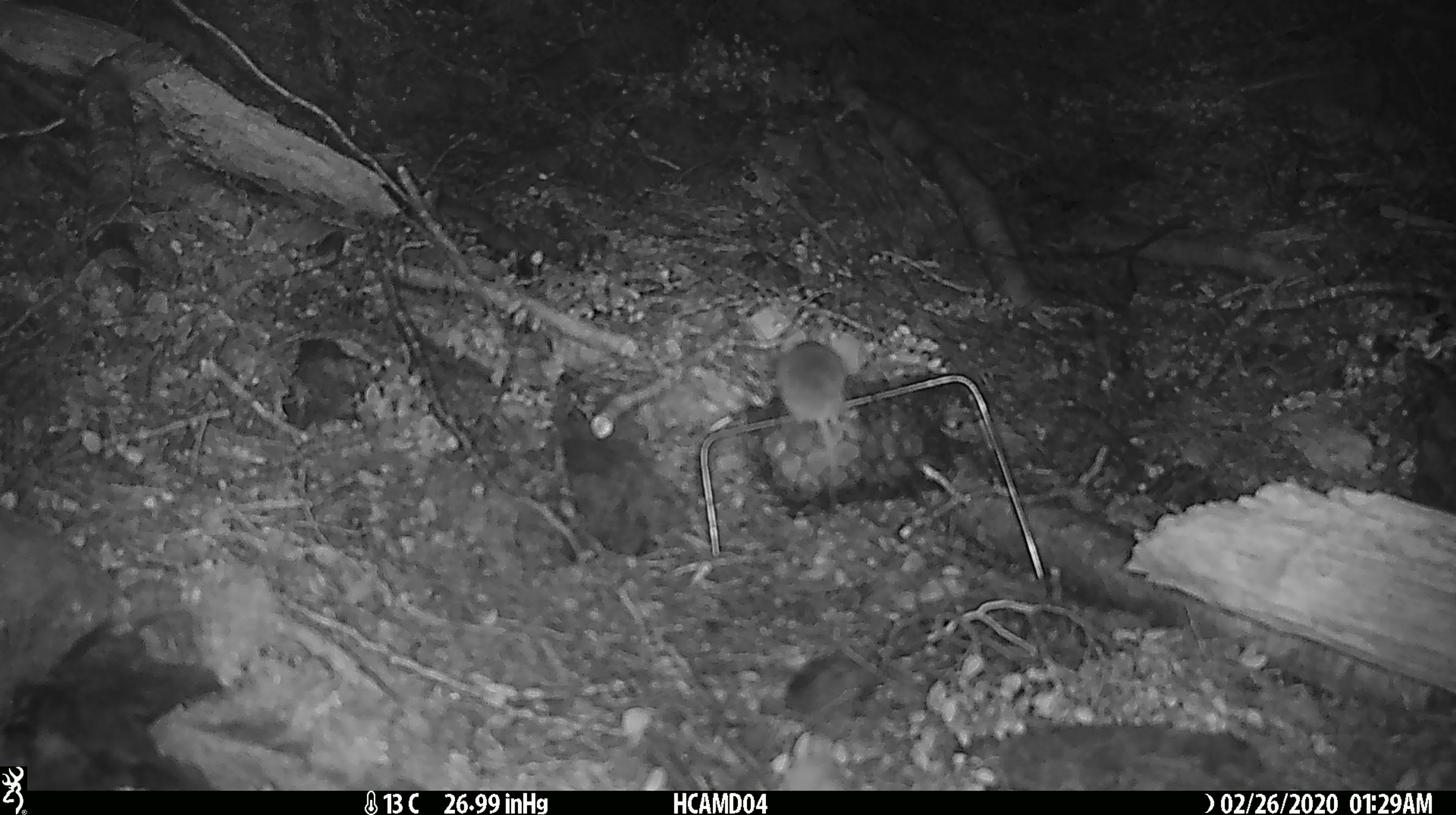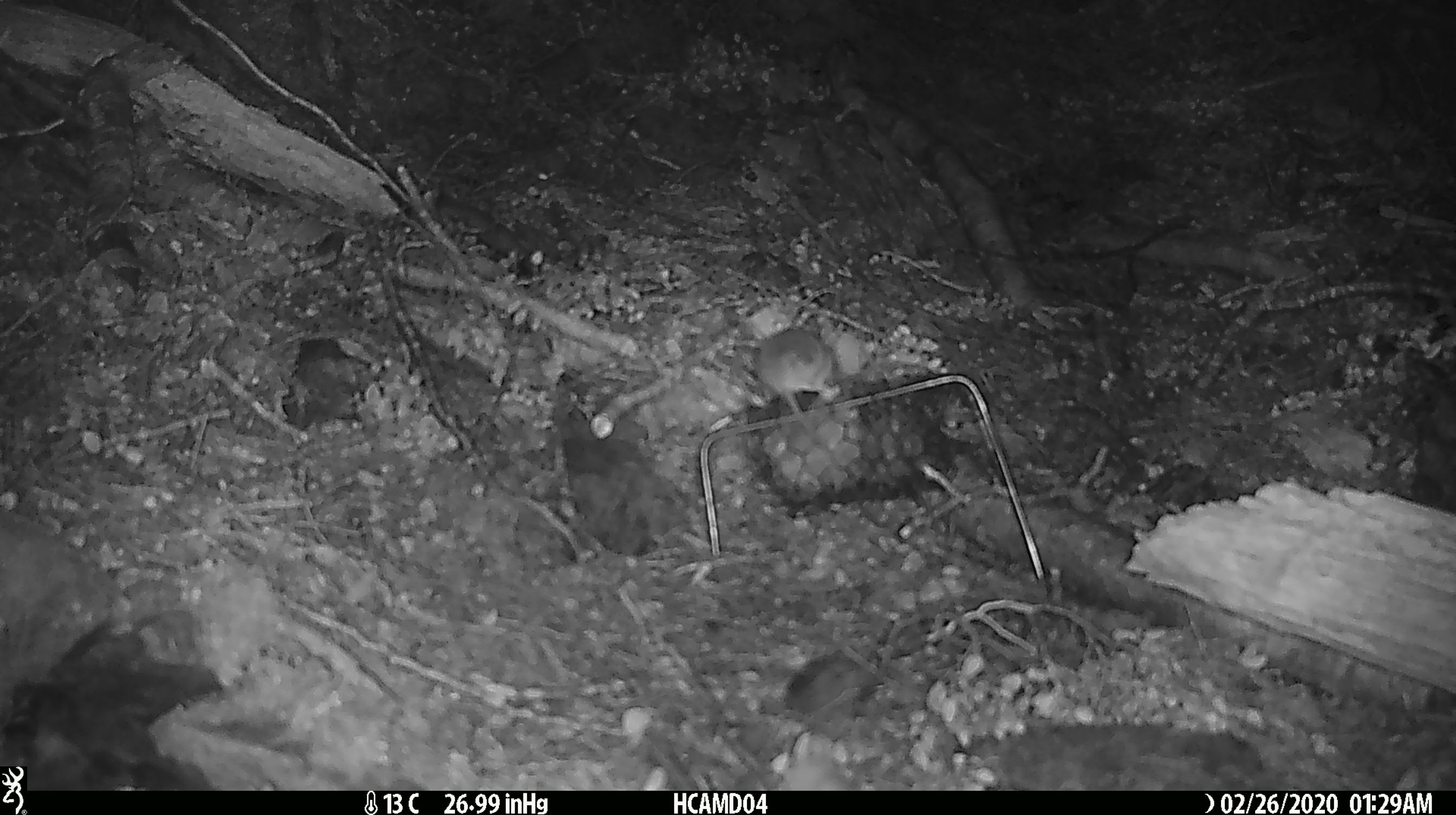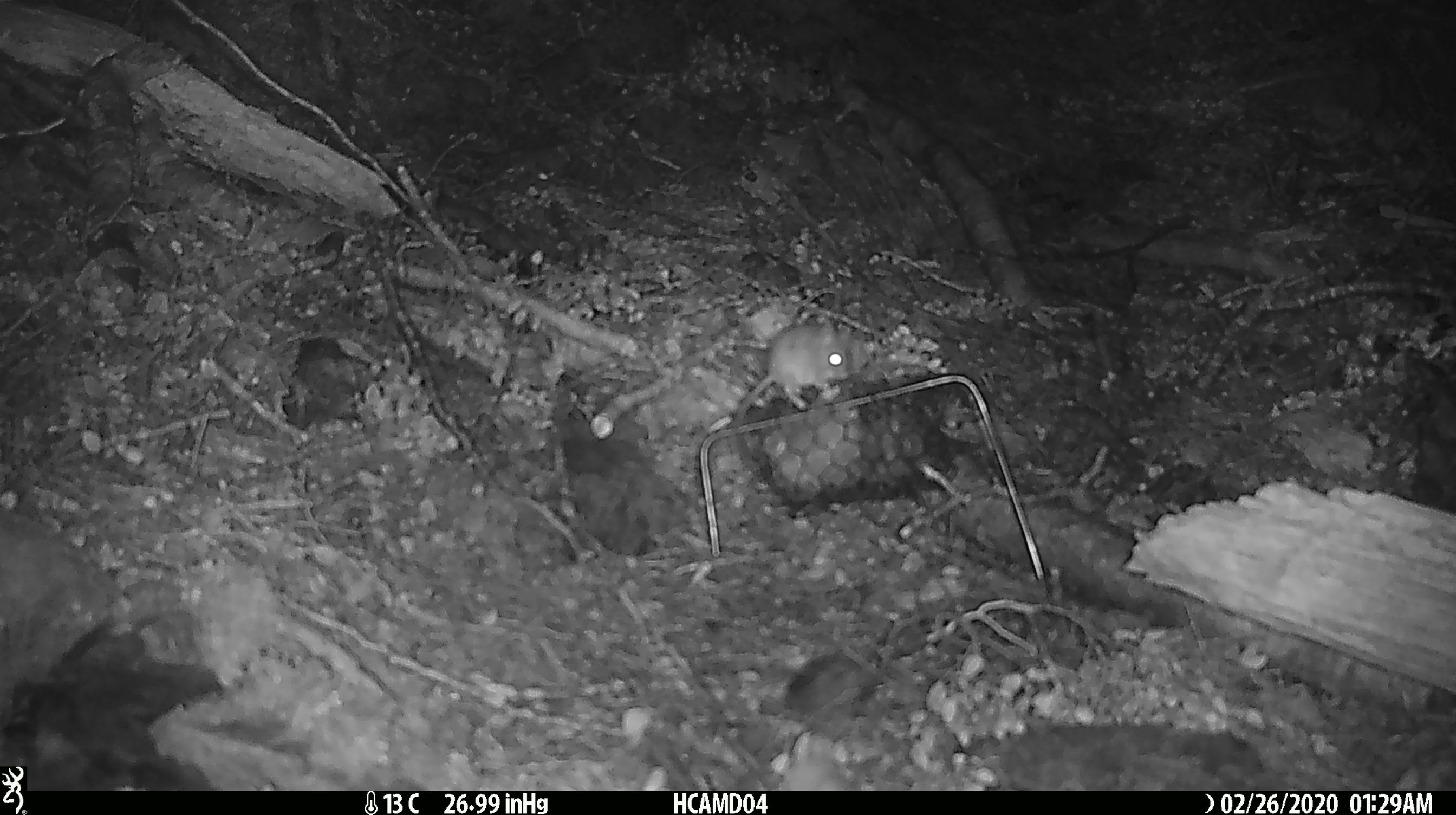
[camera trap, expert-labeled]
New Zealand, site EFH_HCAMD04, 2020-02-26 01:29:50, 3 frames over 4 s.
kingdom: Animalia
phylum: Chordata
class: Mammalia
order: Rodentia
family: Muridae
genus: Mus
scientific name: Mus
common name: mouse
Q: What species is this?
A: Mouse (Mus).